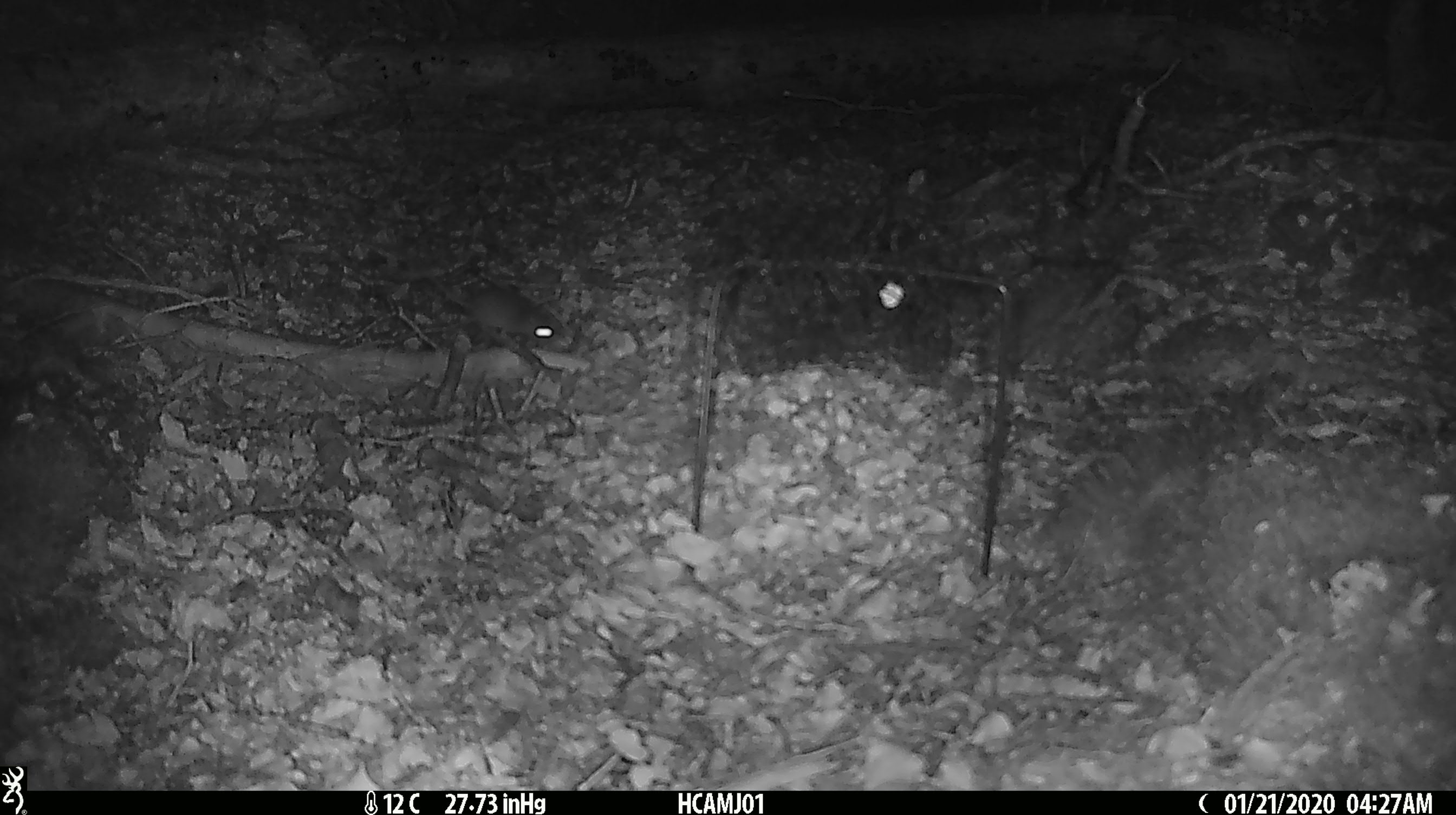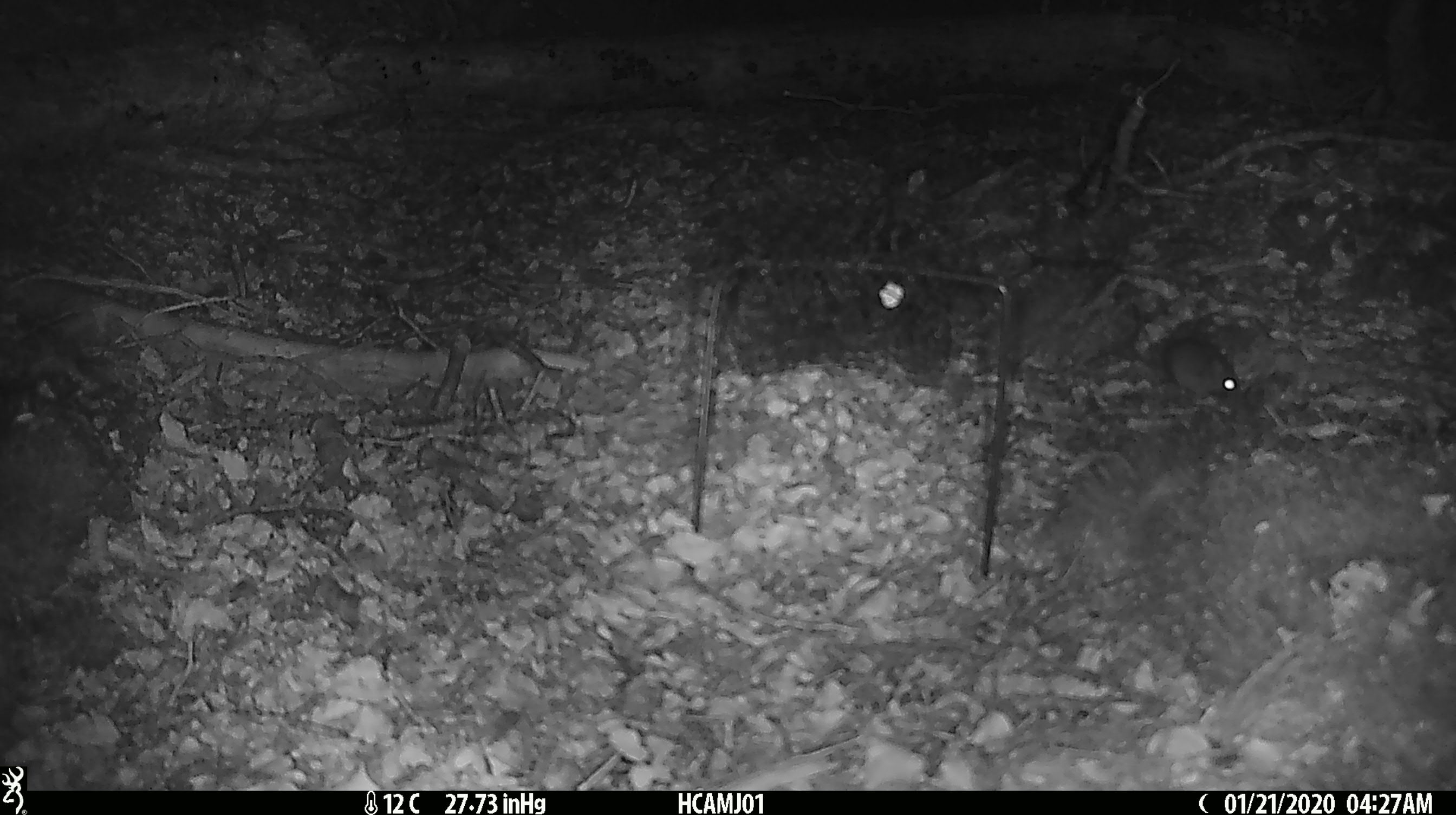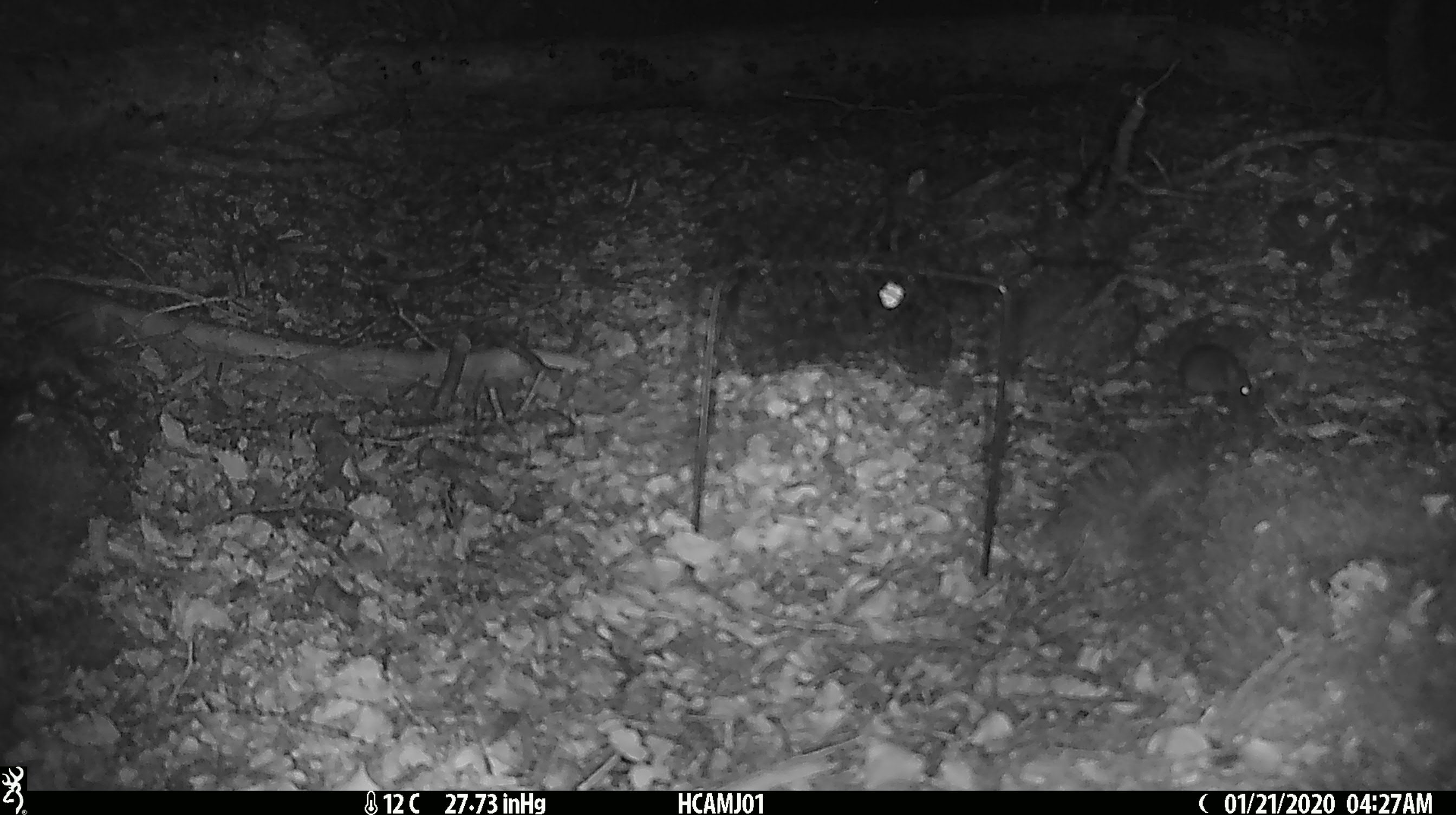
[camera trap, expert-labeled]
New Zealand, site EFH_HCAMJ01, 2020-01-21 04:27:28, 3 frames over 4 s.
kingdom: Animalia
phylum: Chordata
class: Mammalia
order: Rodentia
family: Muridae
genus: Mus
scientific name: Mus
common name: mouse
Mouse (Mus).